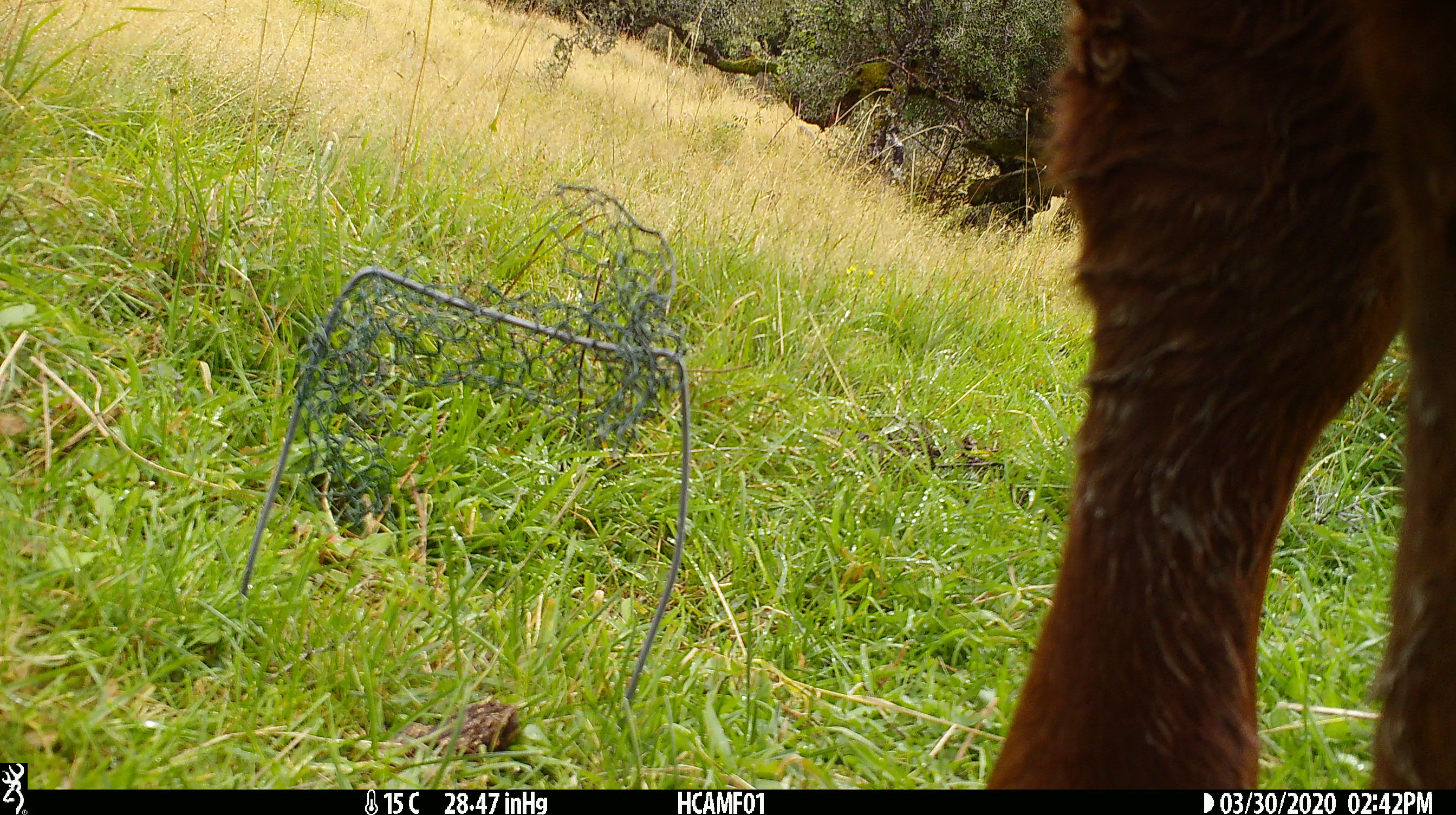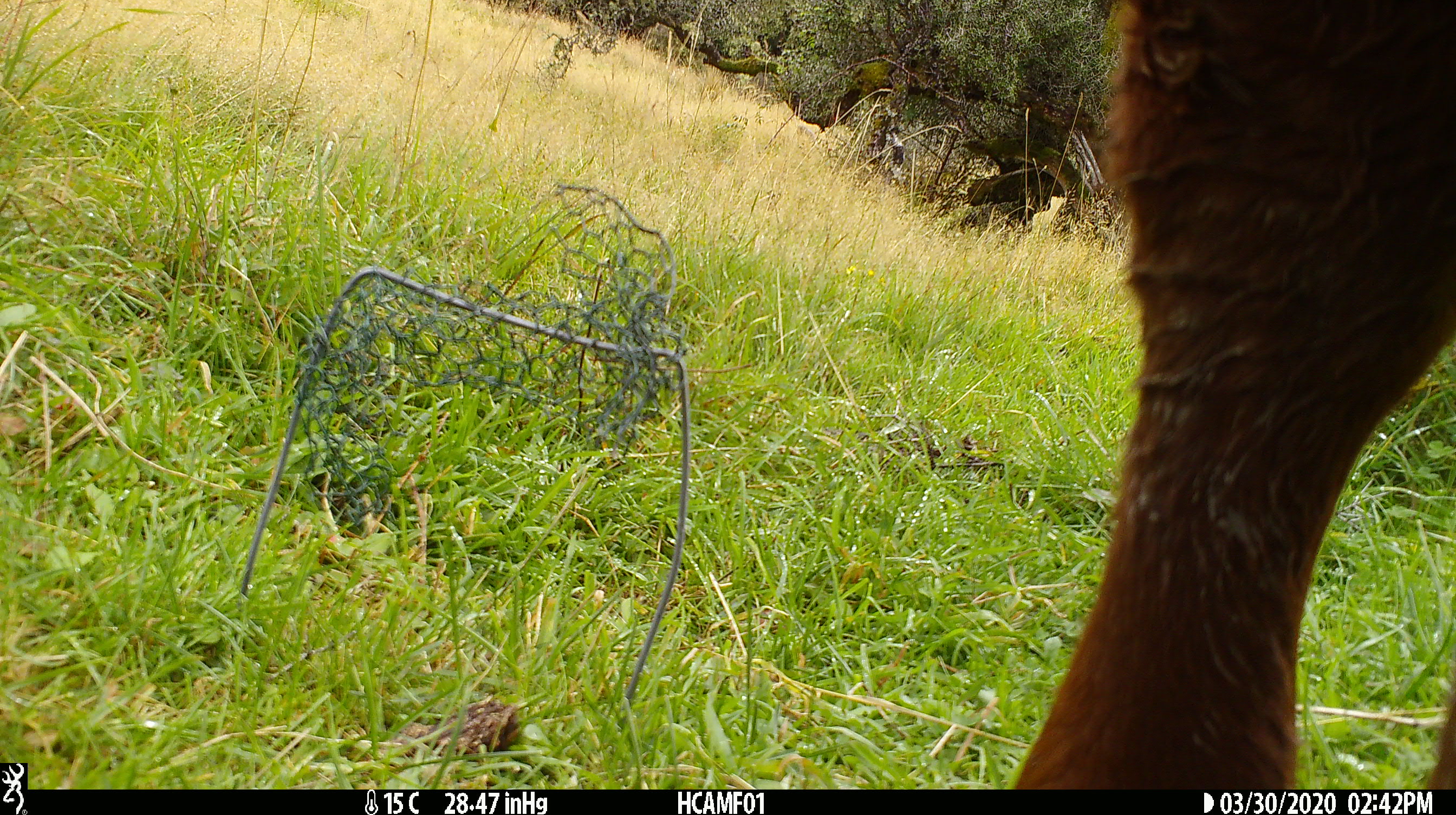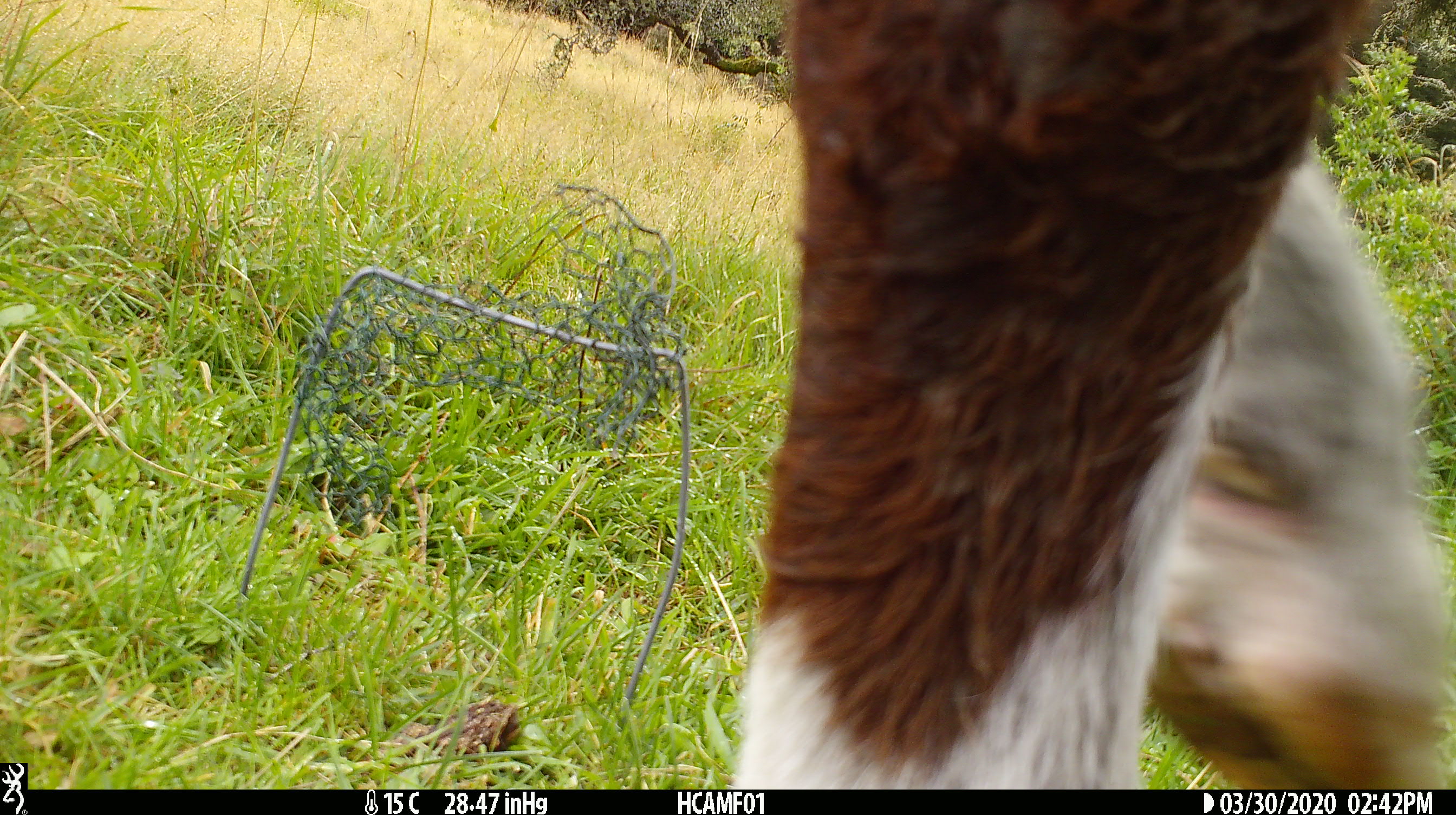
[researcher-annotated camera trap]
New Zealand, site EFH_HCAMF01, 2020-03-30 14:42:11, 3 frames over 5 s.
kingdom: Animalia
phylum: Chordata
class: Mammalia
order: Artiodactyla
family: Bovidae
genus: Bos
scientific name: Bos taurus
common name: domestic cow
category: cow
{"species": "cow (domestic cow) (Bos taurus)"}